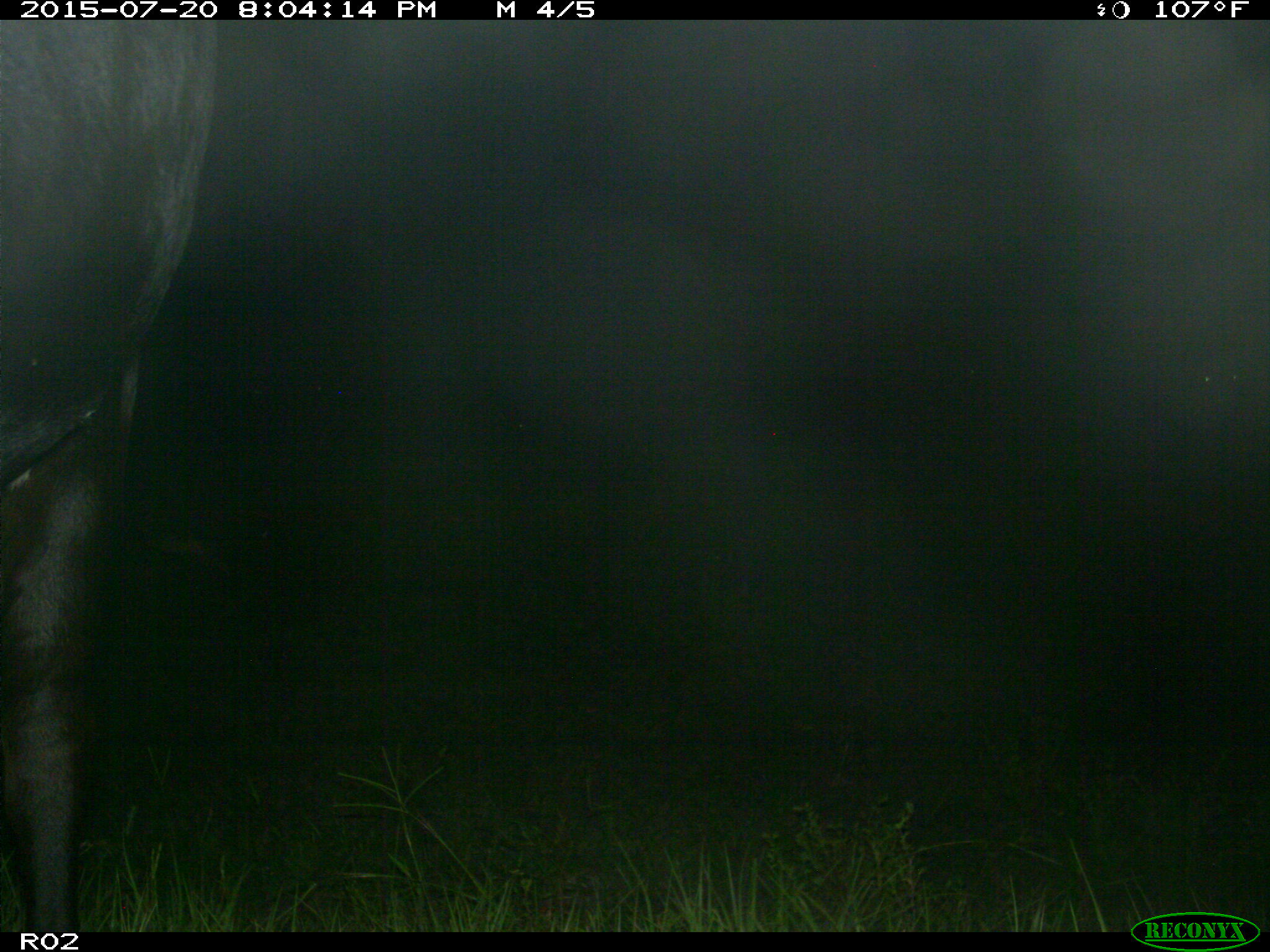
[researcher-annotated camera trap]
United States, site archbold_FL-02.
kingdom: Animalia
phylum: Chordata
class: Mammalia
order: Artiodactyla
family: Bovidae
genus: Bos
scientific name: Bos taurus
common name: domestic cow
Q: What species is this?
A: Bos taurus (domestic cow).